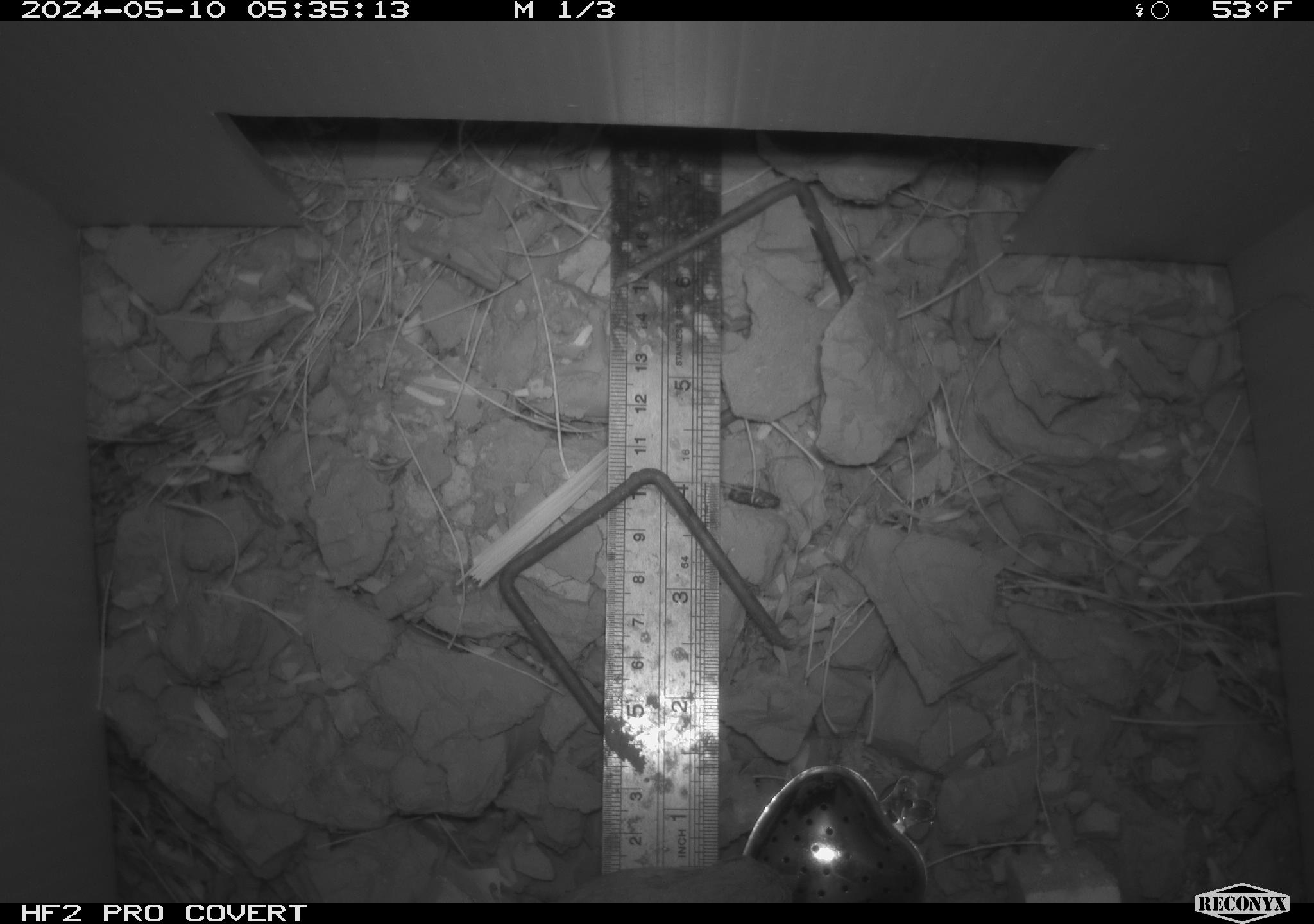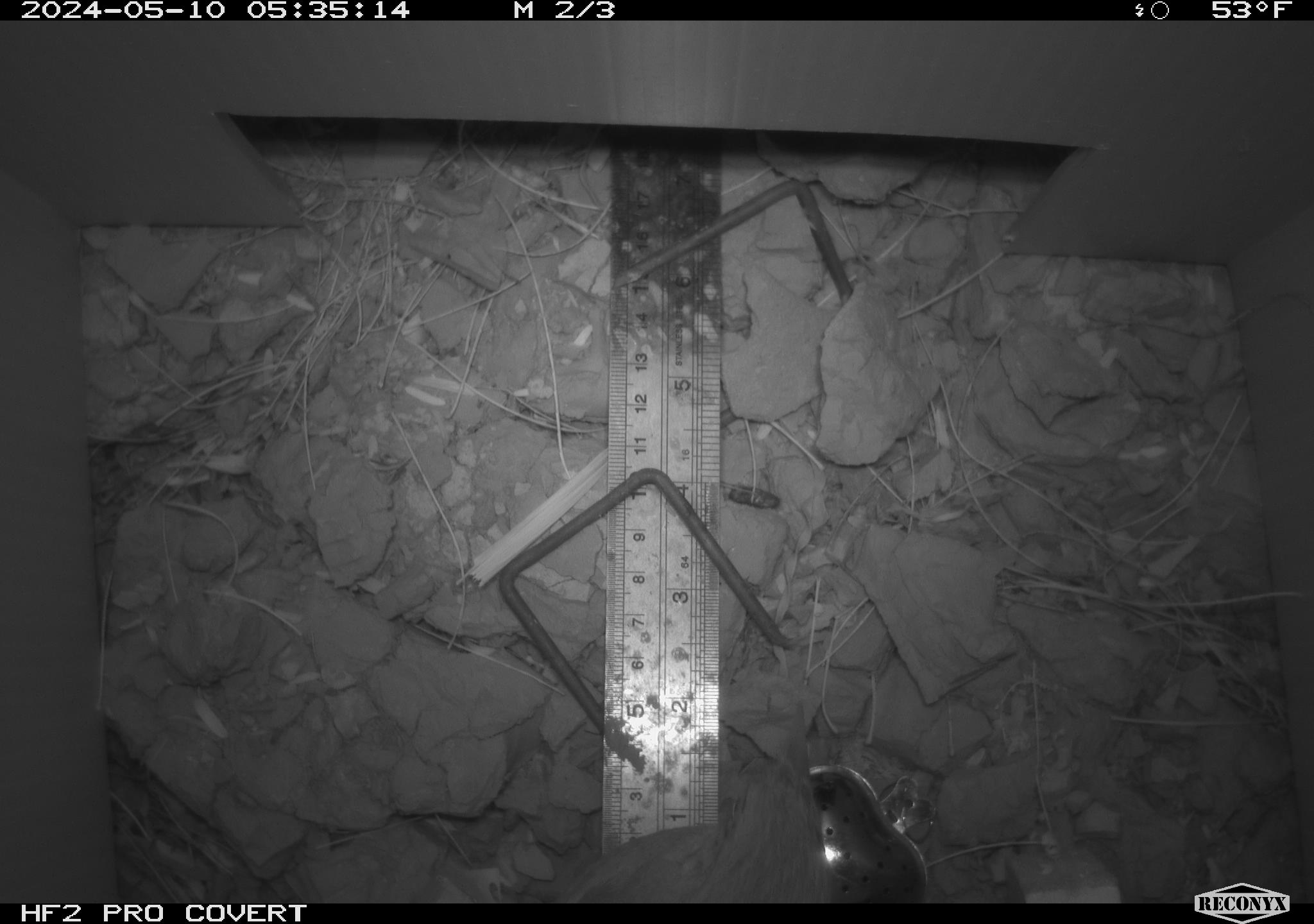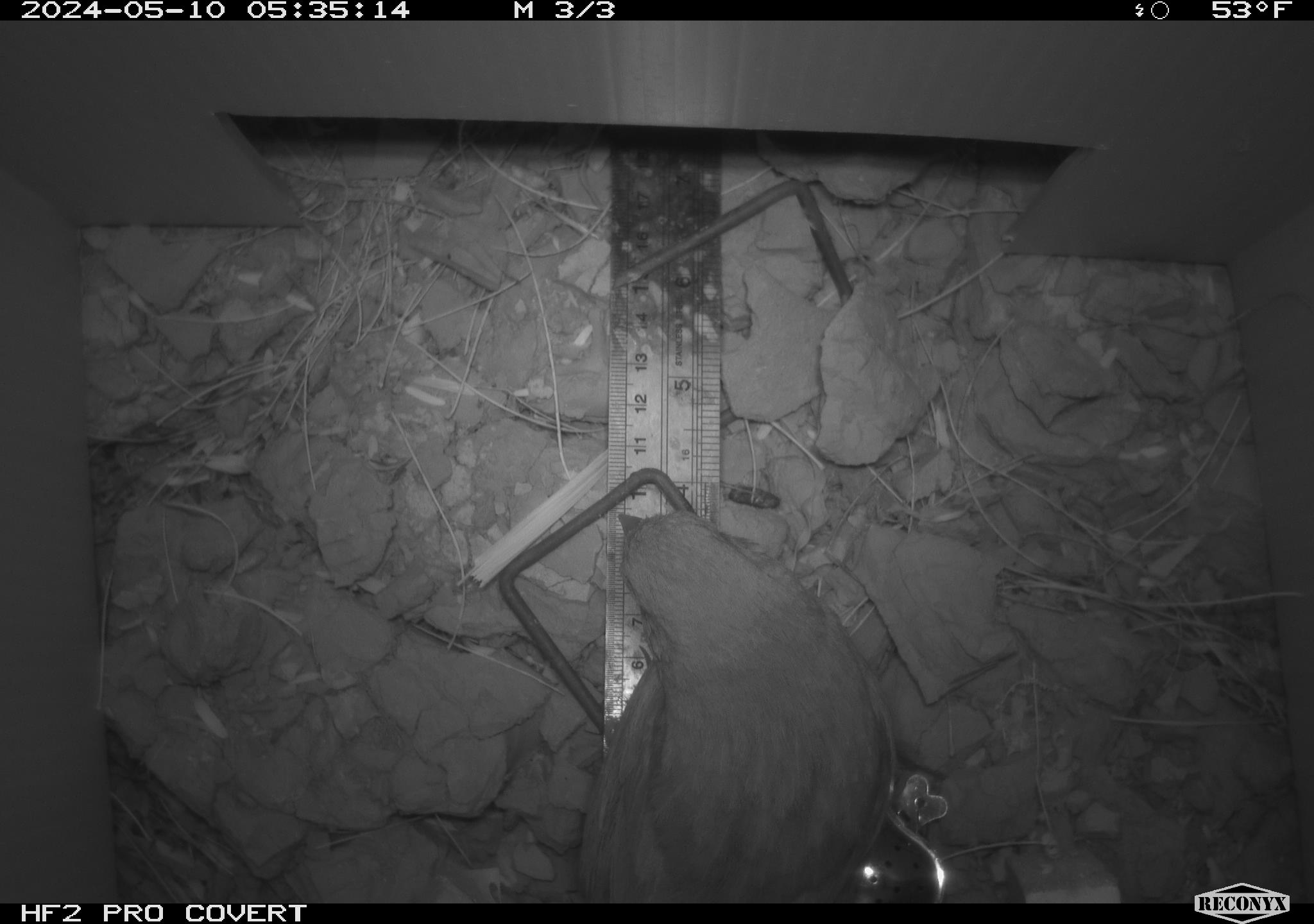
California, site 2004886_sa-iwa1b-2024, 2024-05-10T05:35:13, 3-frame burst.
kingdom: Animalia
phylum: Chordata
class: Aves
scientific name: Aves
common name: bird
Bird (Aves).